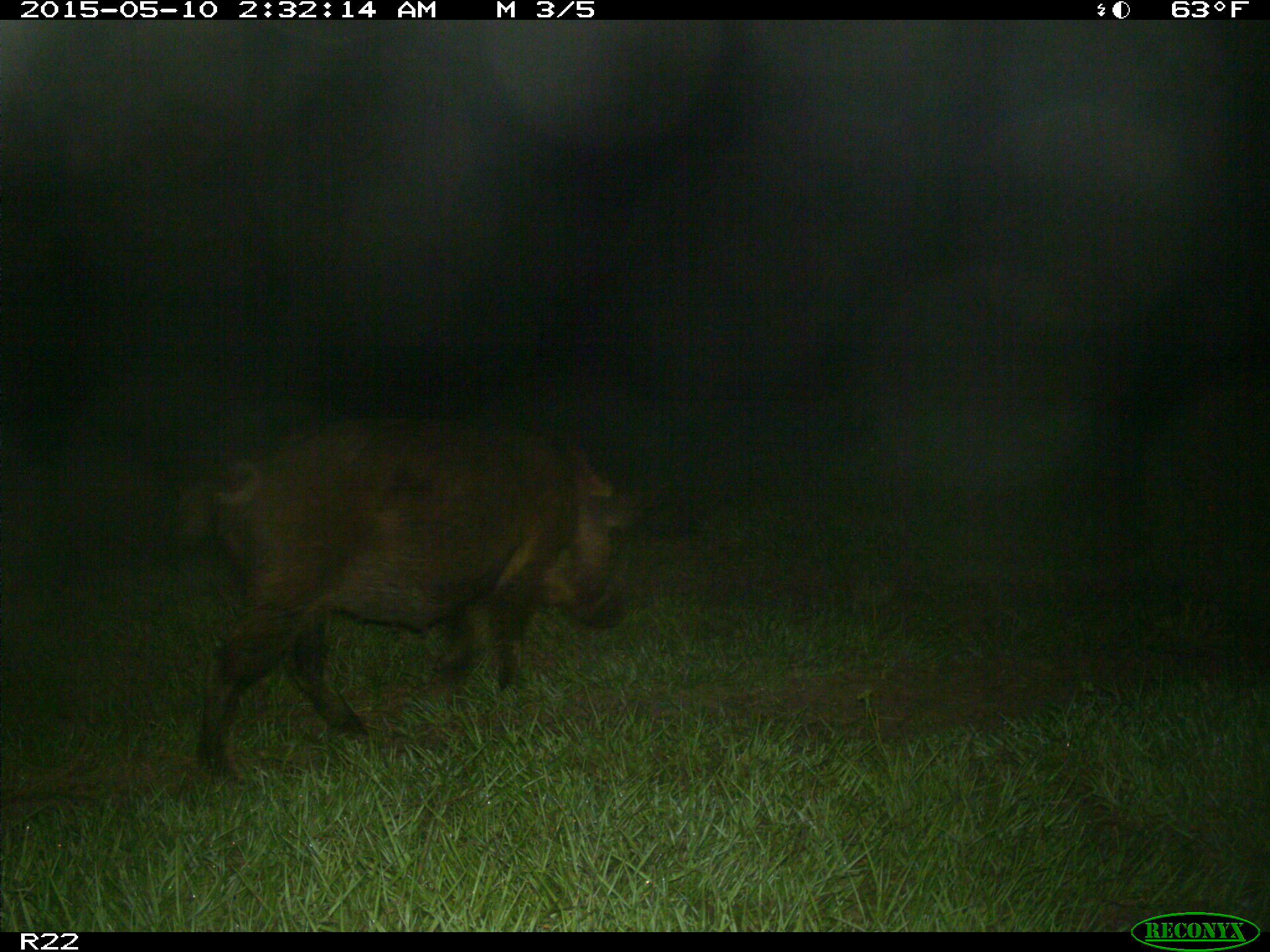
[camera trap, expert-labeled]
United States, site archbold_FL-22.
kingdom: Animalia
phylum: Chordata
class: Mammalia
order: Artiodactyla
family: Suidae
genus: Sus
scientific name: Sus scrofa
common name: wild boar